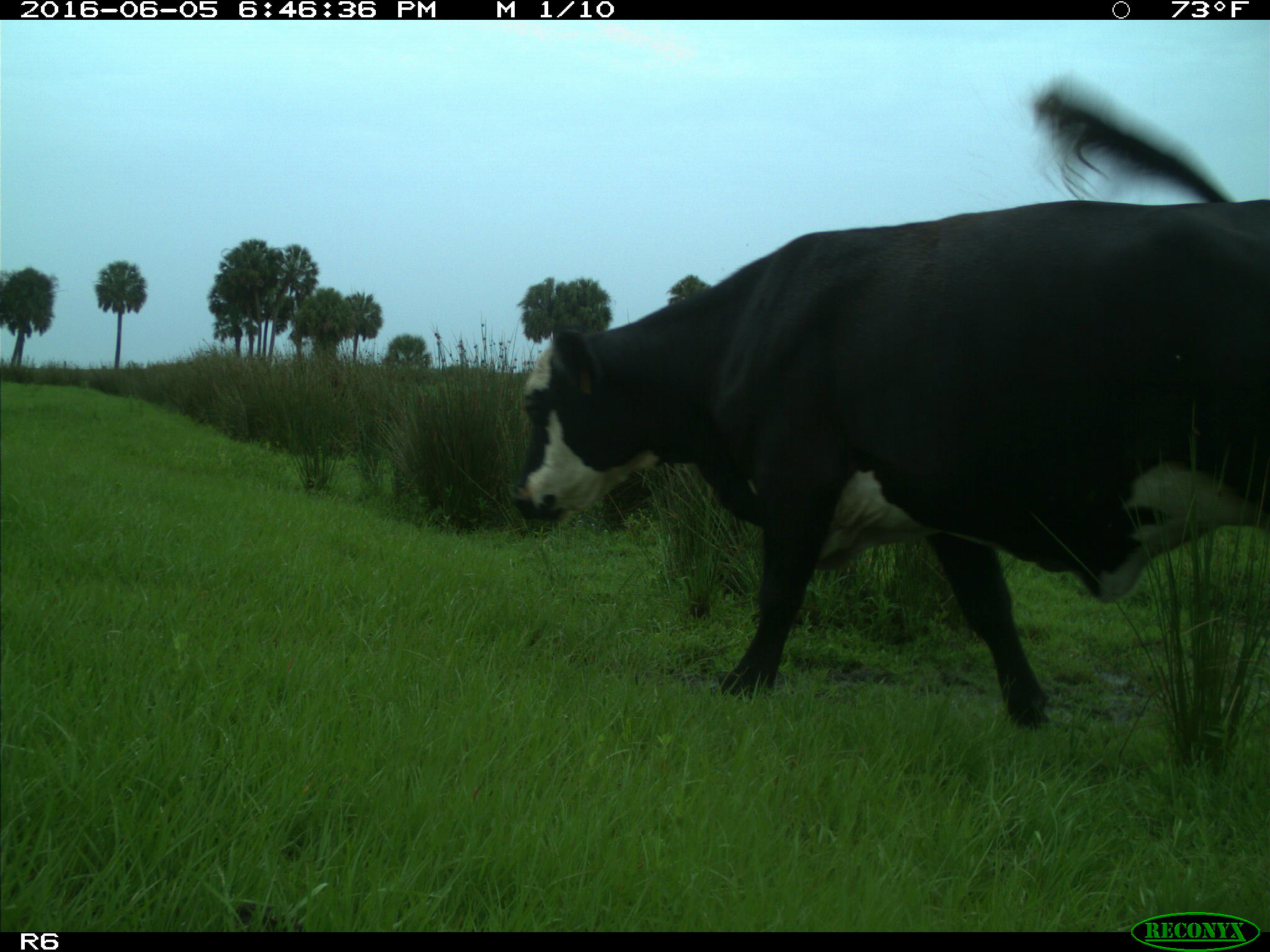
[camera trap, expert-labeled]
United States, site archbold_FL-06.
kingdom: Animalia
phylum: Chordata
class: Mammalia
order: Artiodactyla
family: Bovidae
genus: Bos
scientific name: Bos taurus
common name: domestic cow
Bos taurus (domestic cow).